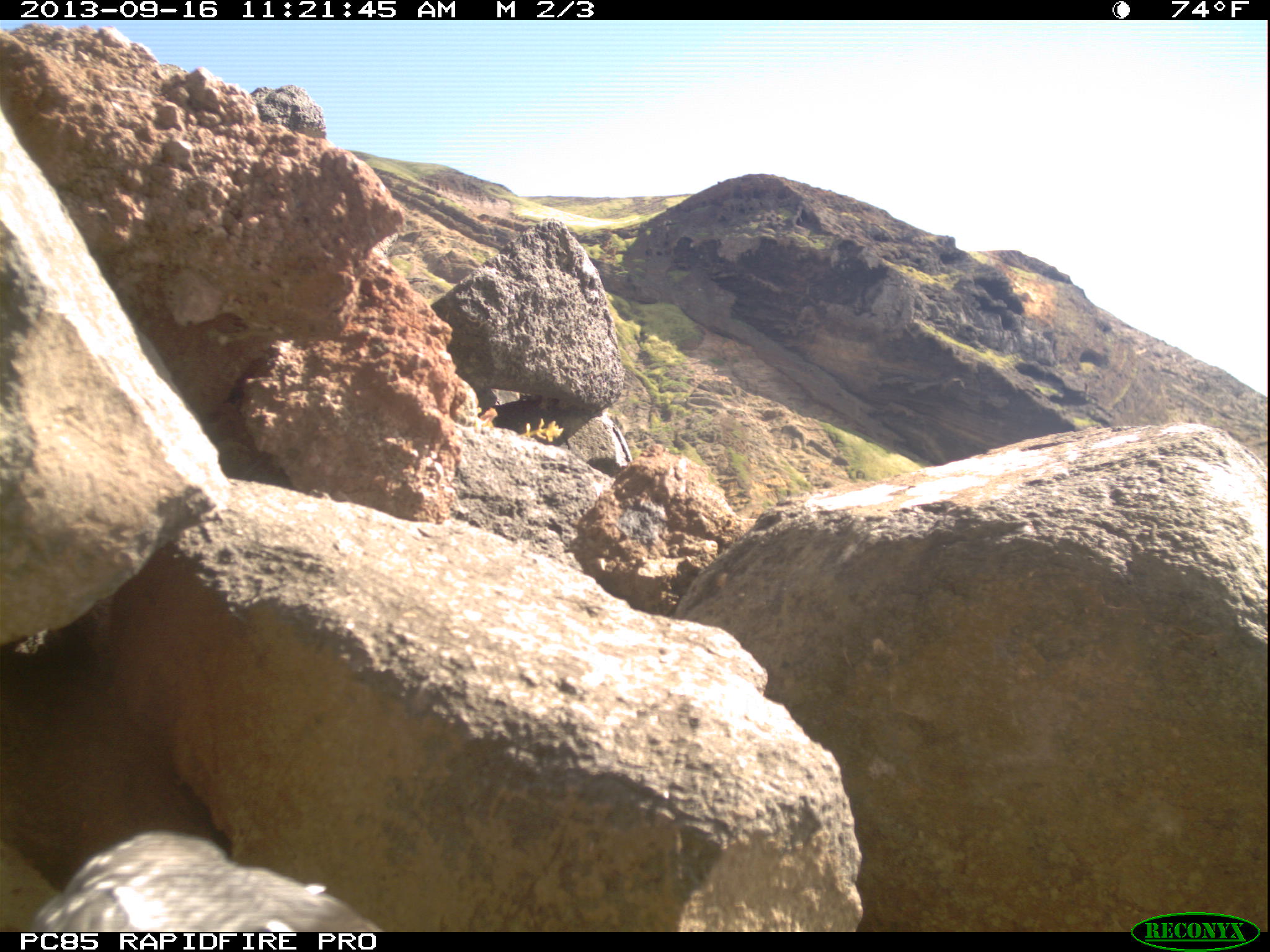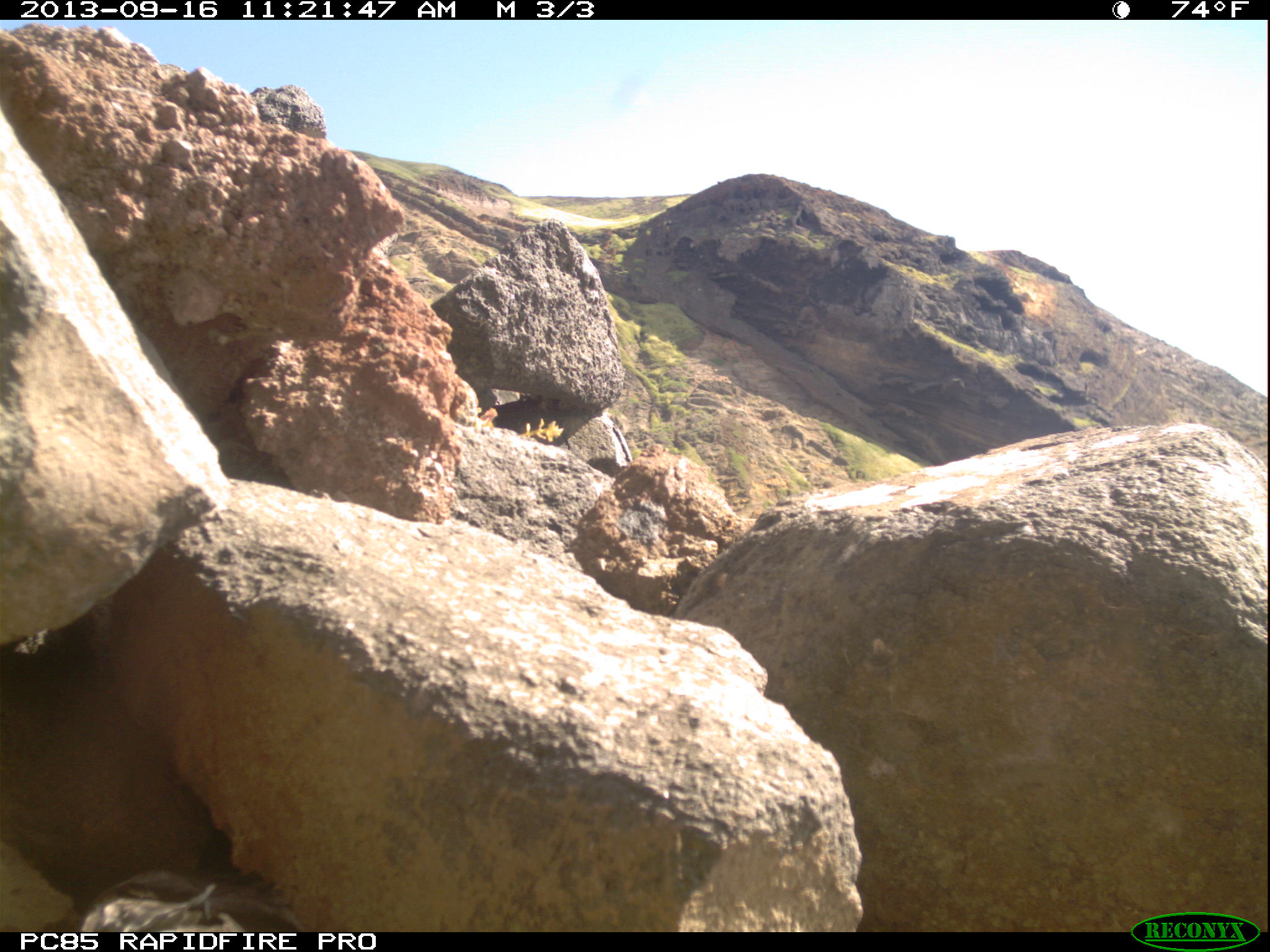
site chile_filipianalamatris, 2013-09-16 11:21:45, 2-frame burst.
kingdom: Animalia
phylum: Chordata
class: Aves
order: Procellariiformes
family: Procellariidae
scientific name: Procellariidae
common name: petrel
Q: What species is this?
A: Petrel (Procellariidae).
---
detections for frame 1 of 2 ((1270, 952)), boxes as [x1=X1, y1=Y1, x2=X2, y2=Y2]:
petrel: [x1=34, y1=829, x2=387, y2=935]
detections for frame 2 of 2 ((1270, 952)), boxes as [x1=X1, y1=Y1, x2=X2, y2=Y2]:
petrel: [x1=56, y1=862, x2=310, y2=932]